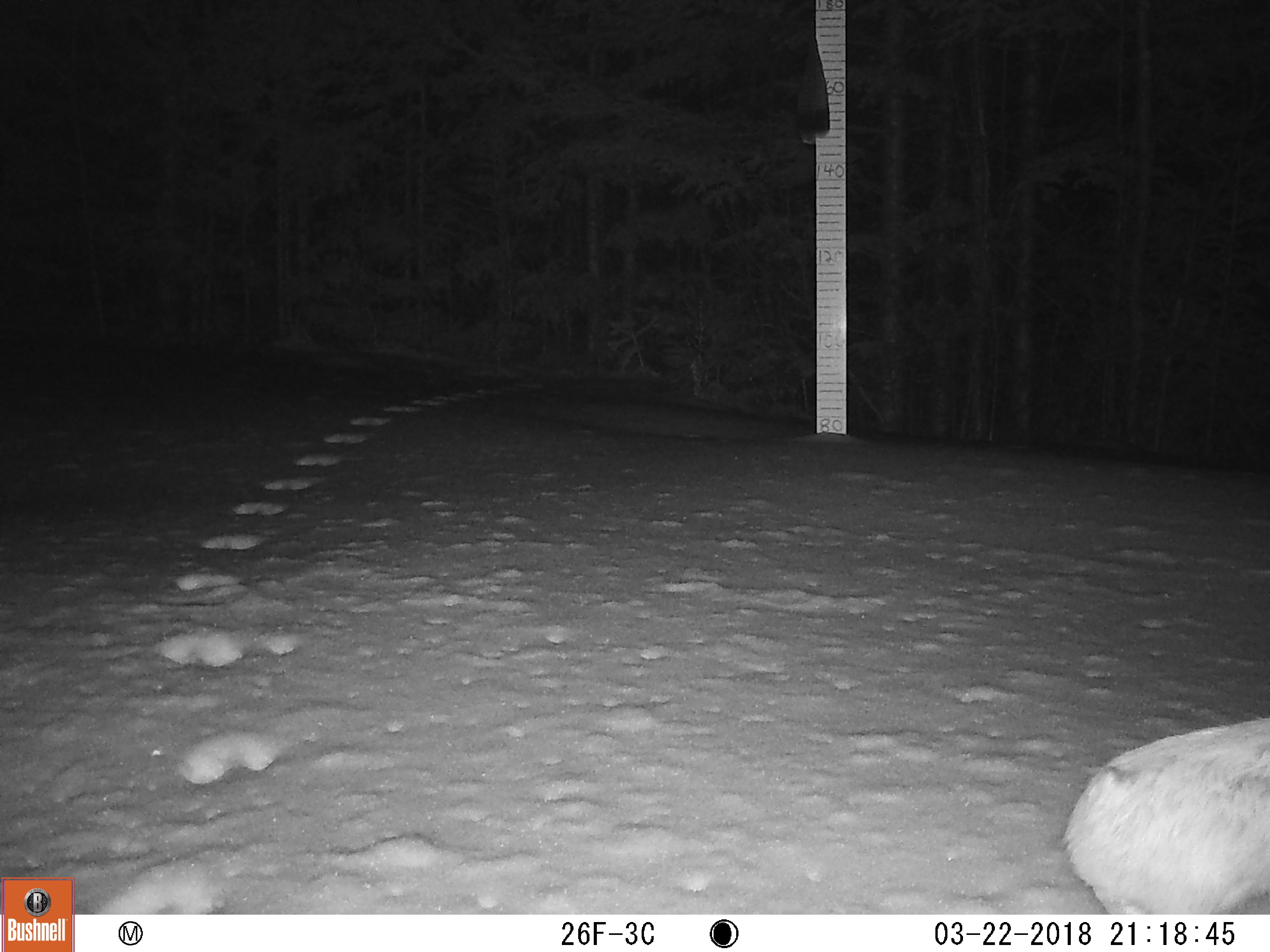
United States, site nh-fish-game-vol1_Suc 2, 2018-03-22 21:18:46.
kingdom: Animalia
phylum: Chordata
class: Mammalia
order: Lagomorpha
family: Leporidae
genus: Lepus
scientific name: Lepus americanus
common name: snowshoe hare